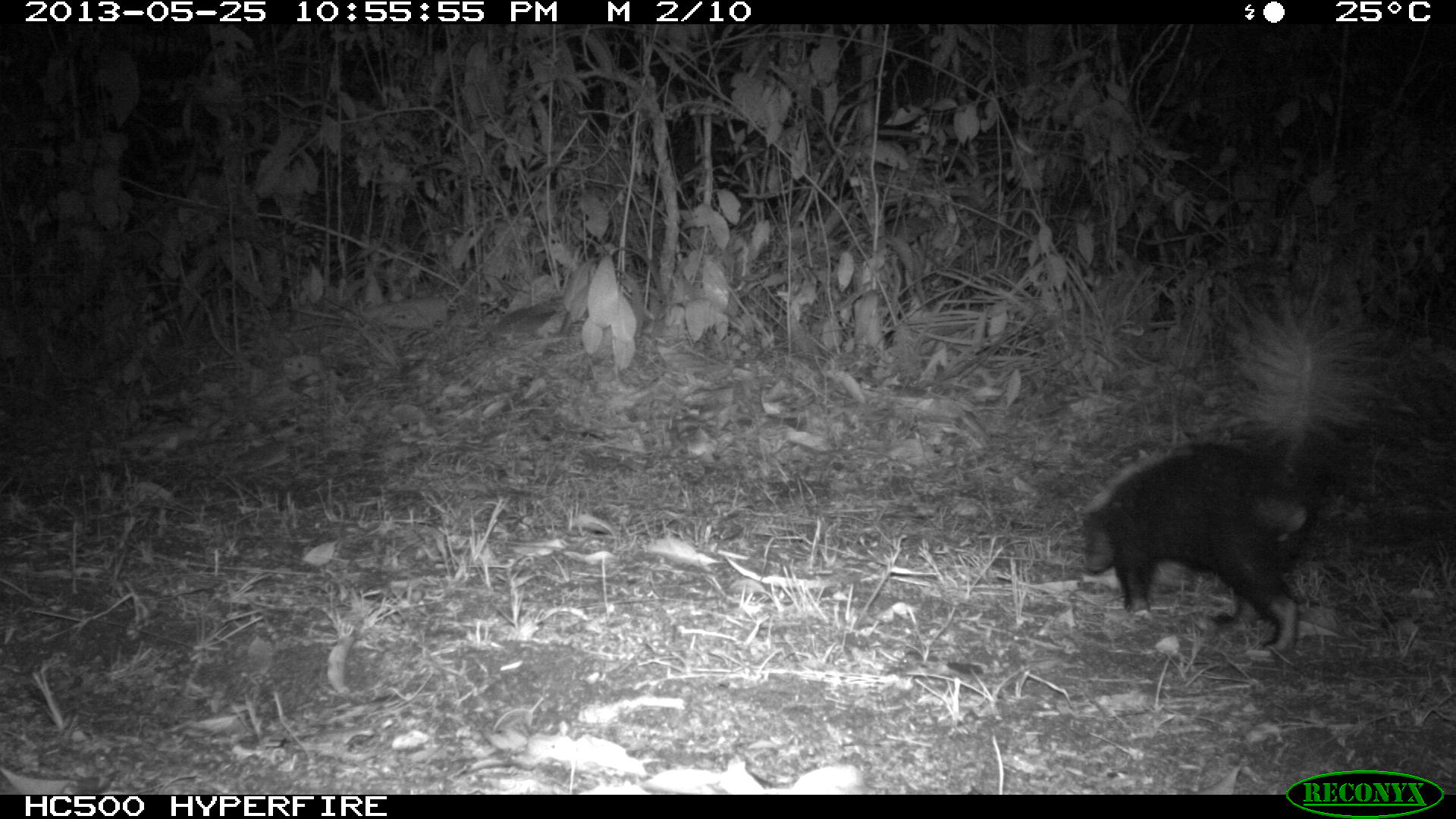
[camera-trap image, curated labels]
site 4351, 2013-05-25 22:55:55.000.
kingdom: Animalia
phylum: Chordata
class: Mammalia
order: Carnivora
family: Mephitidae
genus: Conepatus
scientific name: Conepatus semistriatus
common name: striped hog-nosed skunk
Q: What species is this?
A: Conepatus semistriatus (striped hog-nosed skunk).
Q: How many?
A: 1.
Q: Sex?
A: Female.